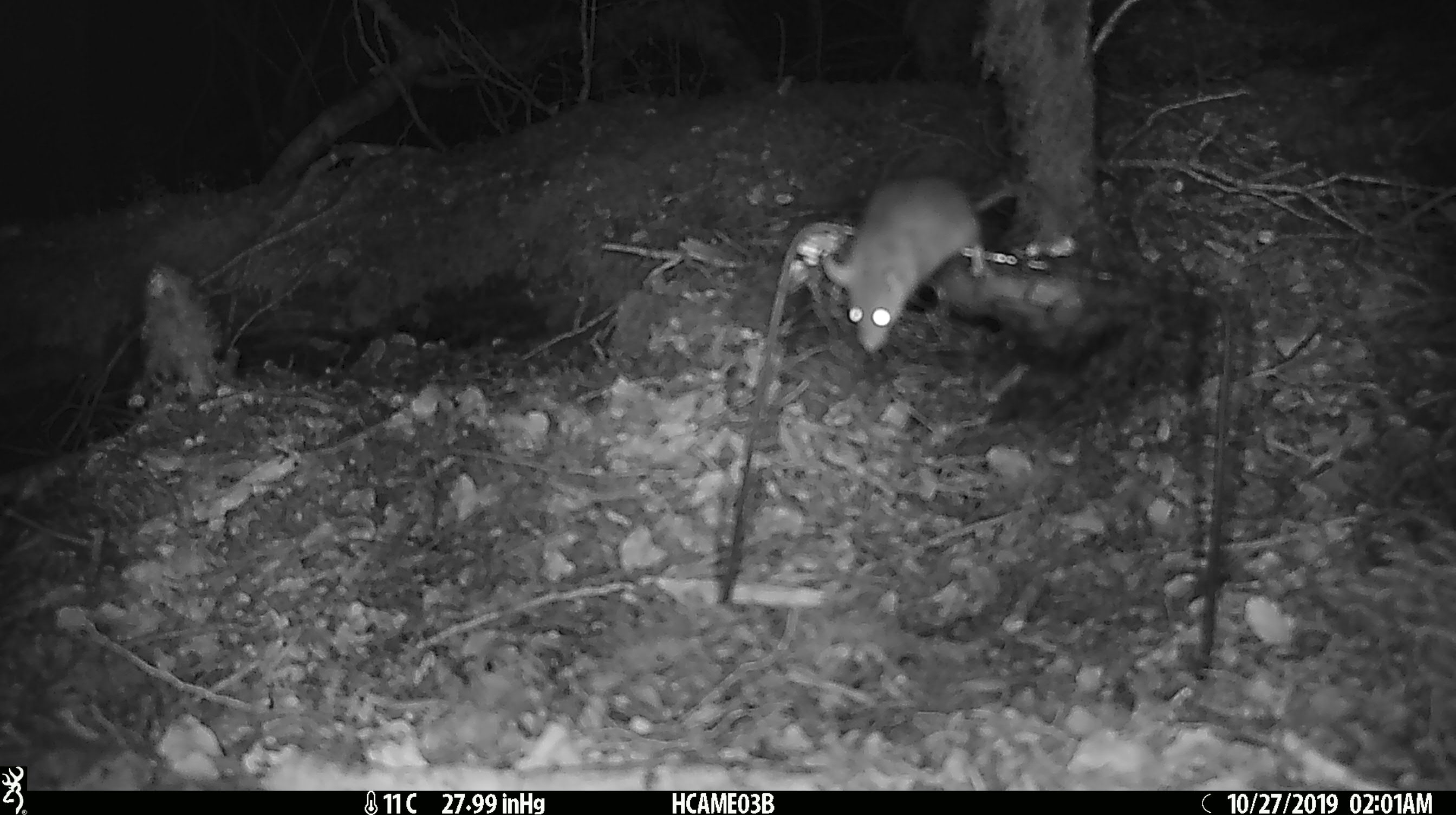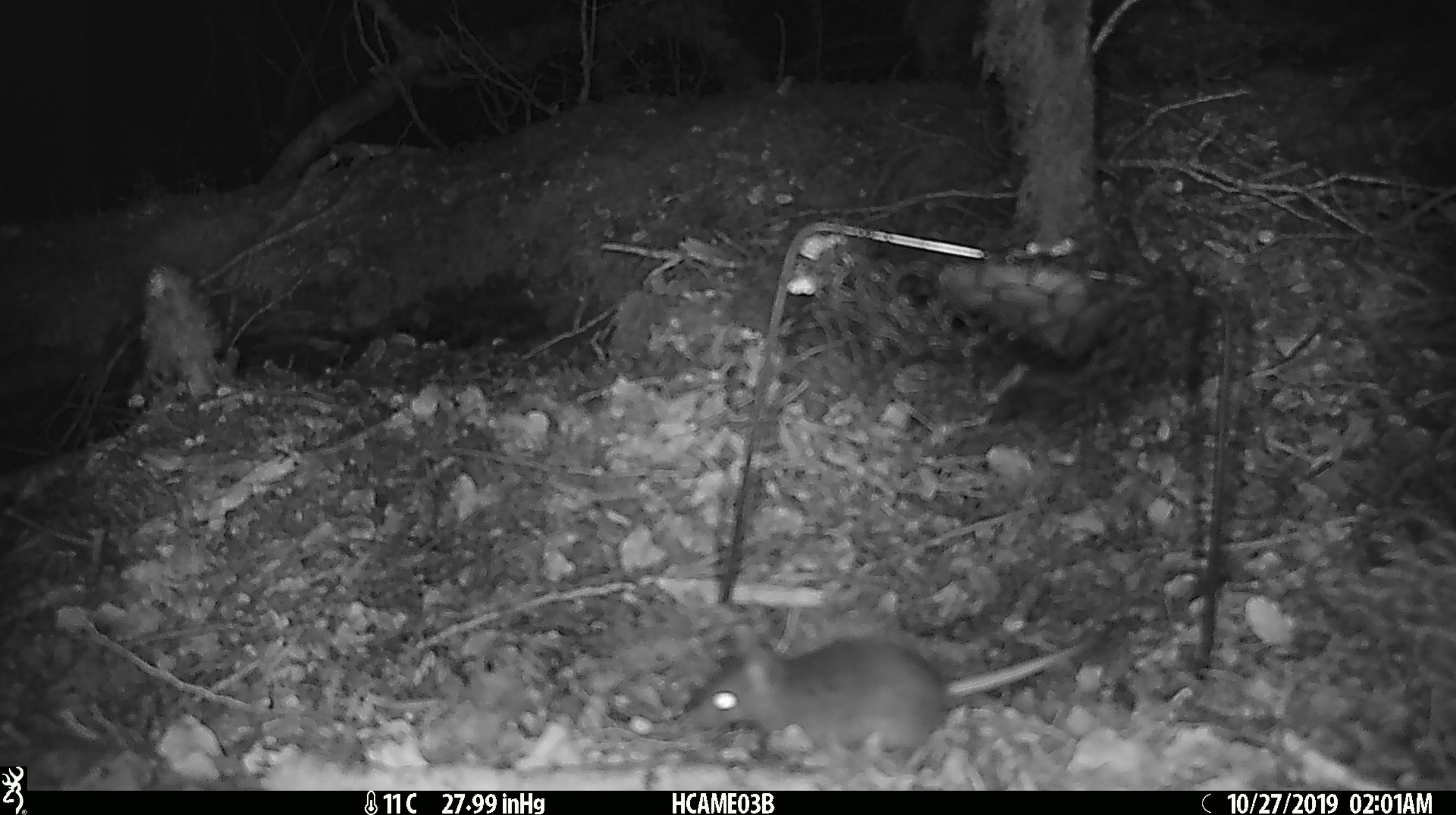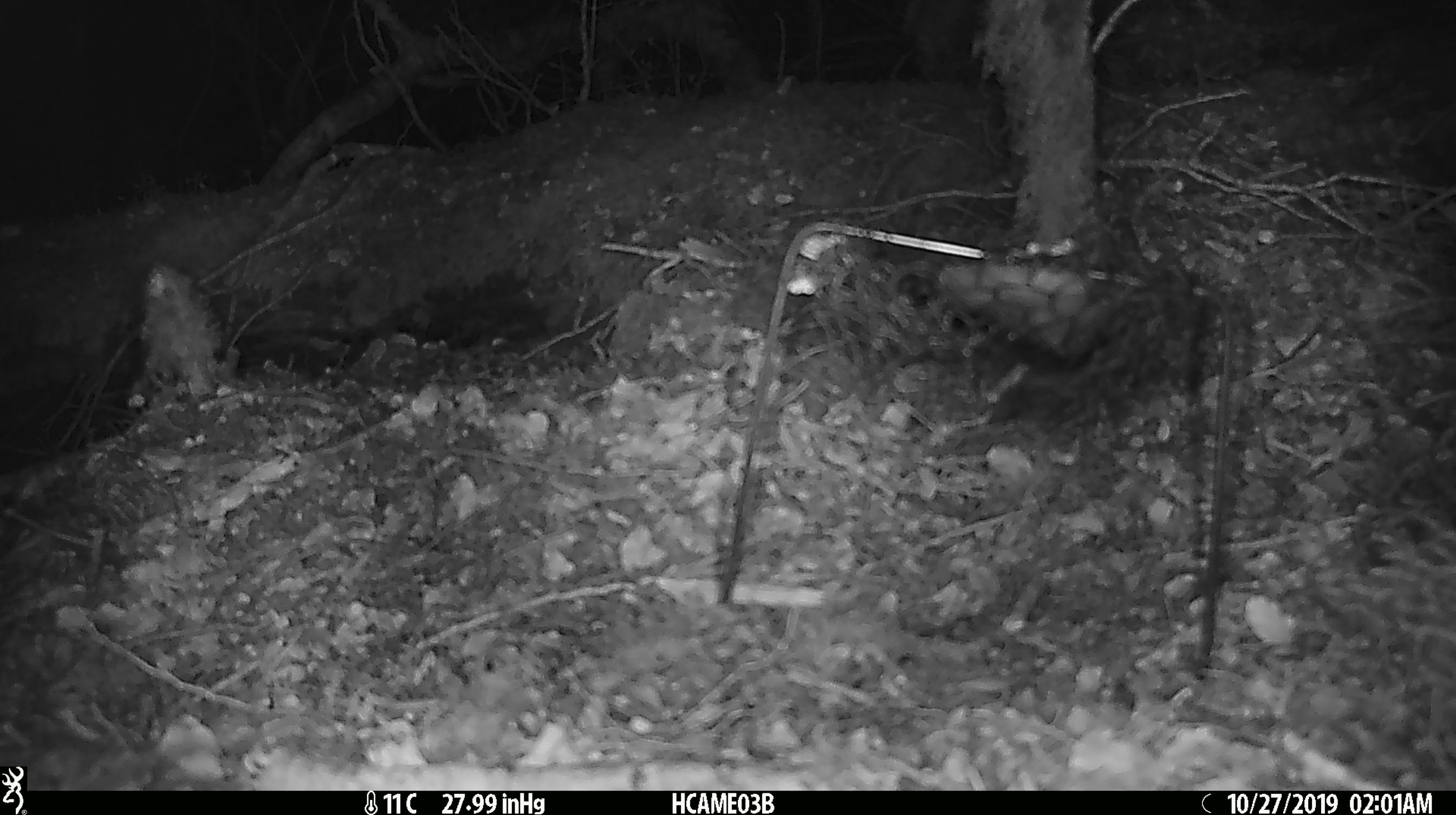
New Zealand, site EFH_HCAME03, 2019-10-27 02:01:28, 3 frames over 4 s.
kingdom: Animalia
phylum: Chordata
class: Mammalia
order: Rodentia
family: Muridae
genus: Mus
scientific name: Mus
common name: mouse